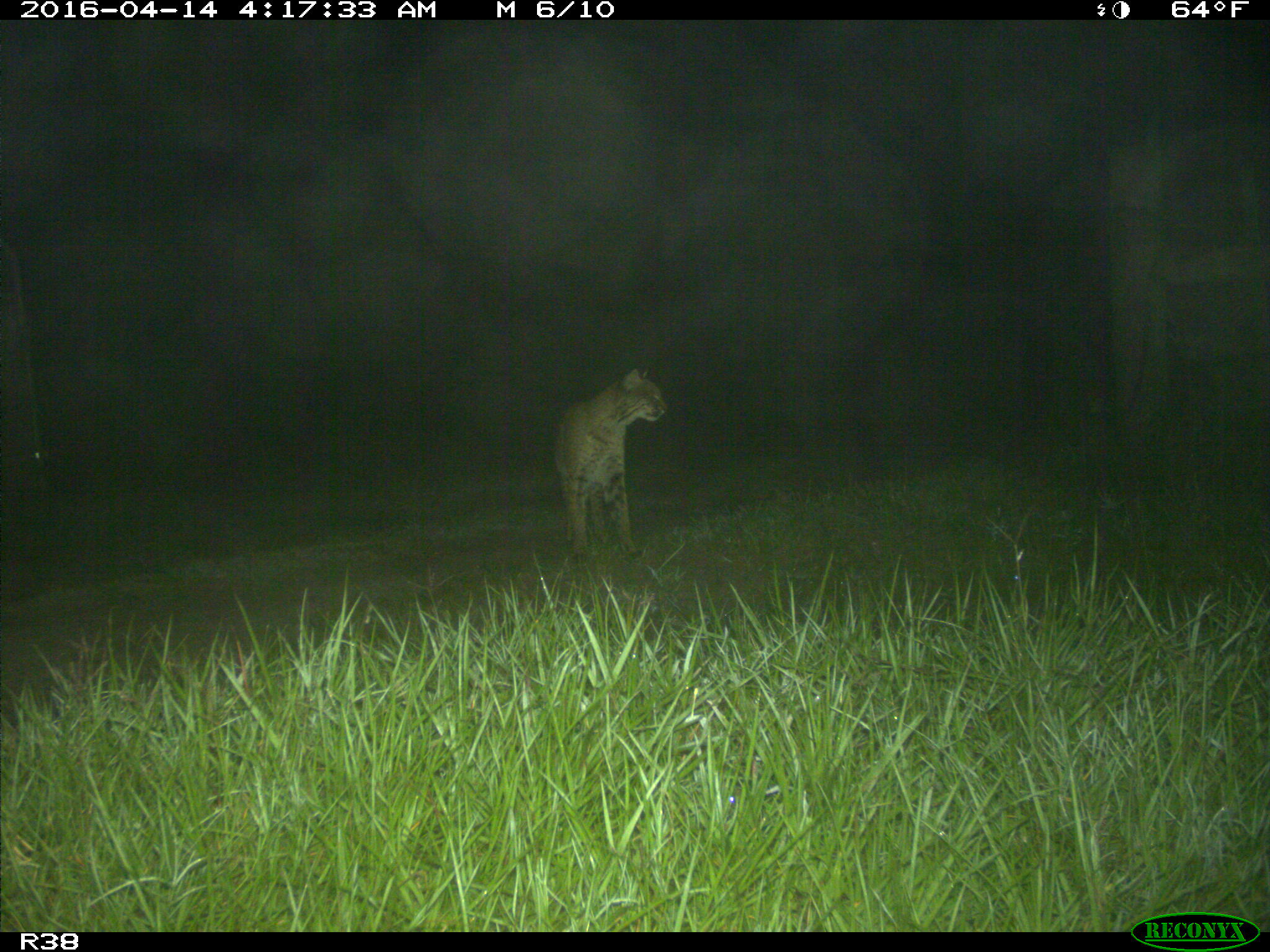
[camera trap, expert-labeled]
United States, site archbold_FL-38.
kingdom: Animalia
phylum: Chordata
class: Mammalia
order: Carnivora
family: Felidae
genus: Lynx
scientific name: Lynx rufus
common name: bobcat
Lynx rufus (bobcat).